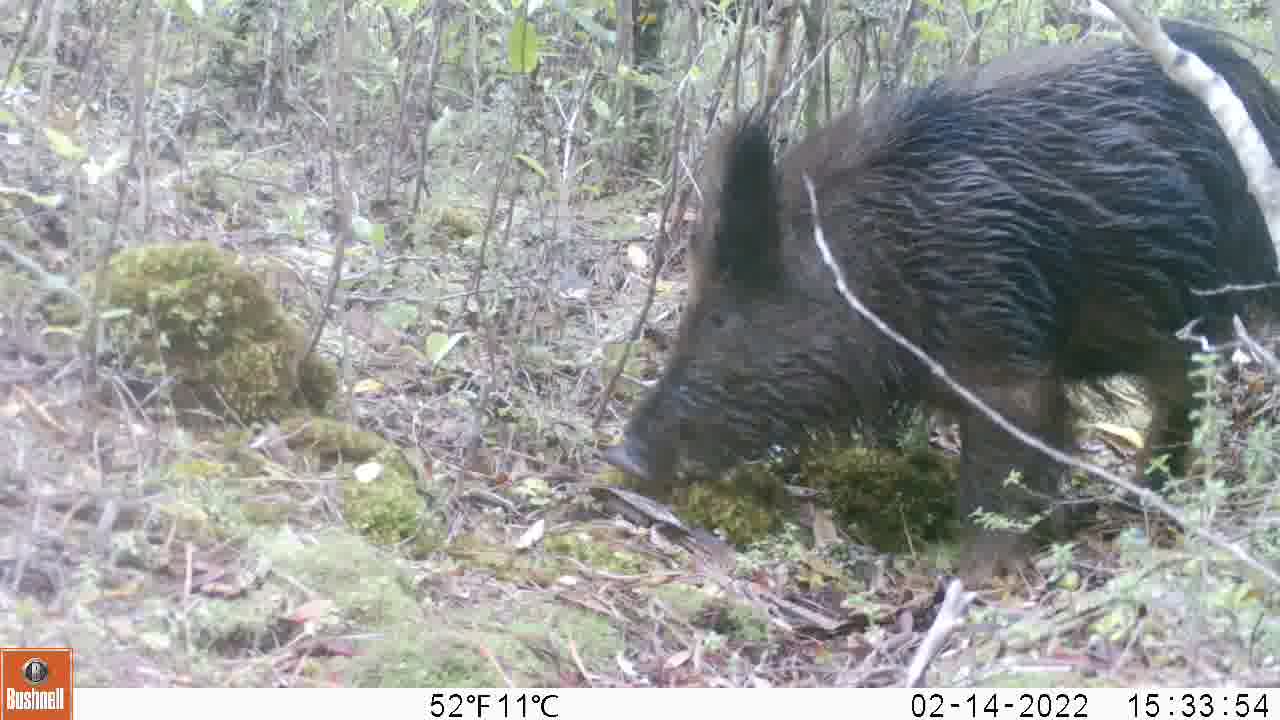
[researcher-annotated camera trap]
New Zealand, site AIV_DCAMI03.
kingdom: Animalia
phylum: Chordata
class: Mammalia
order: Artiodactyla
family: Suidae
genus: Sus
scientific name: Sus scrofa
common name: pig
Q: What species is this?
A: Pig (Sus scrofa).